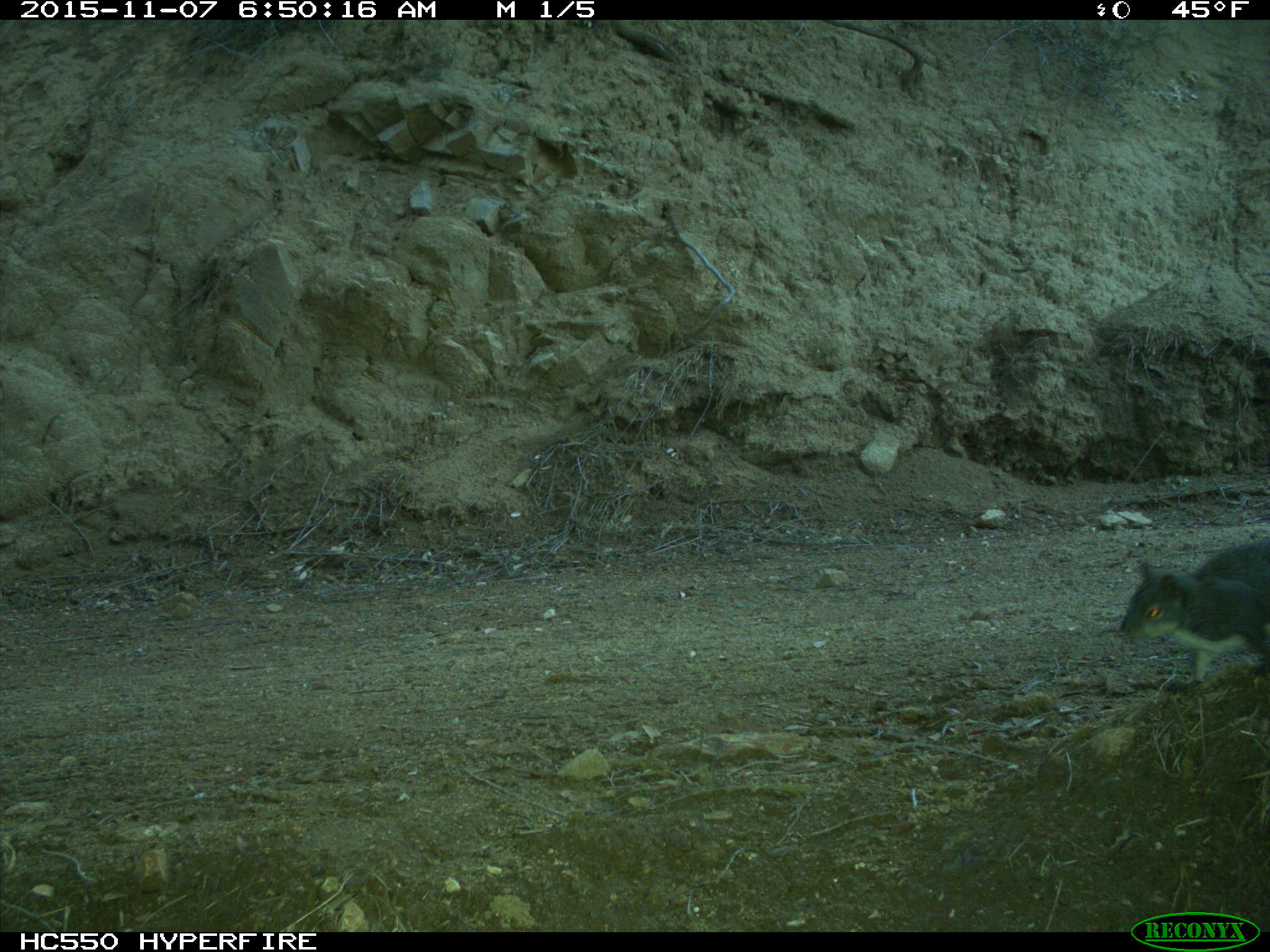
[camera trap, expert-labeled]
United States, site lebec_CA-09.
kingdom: Animalia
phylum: Chordata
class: Mammalia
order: Rodentia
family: Sciuridae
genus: Sciurus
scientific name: Sciurus carolinensis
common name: eastern gray squirrel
Sciurus carolinensis (eastern gray squirrel).